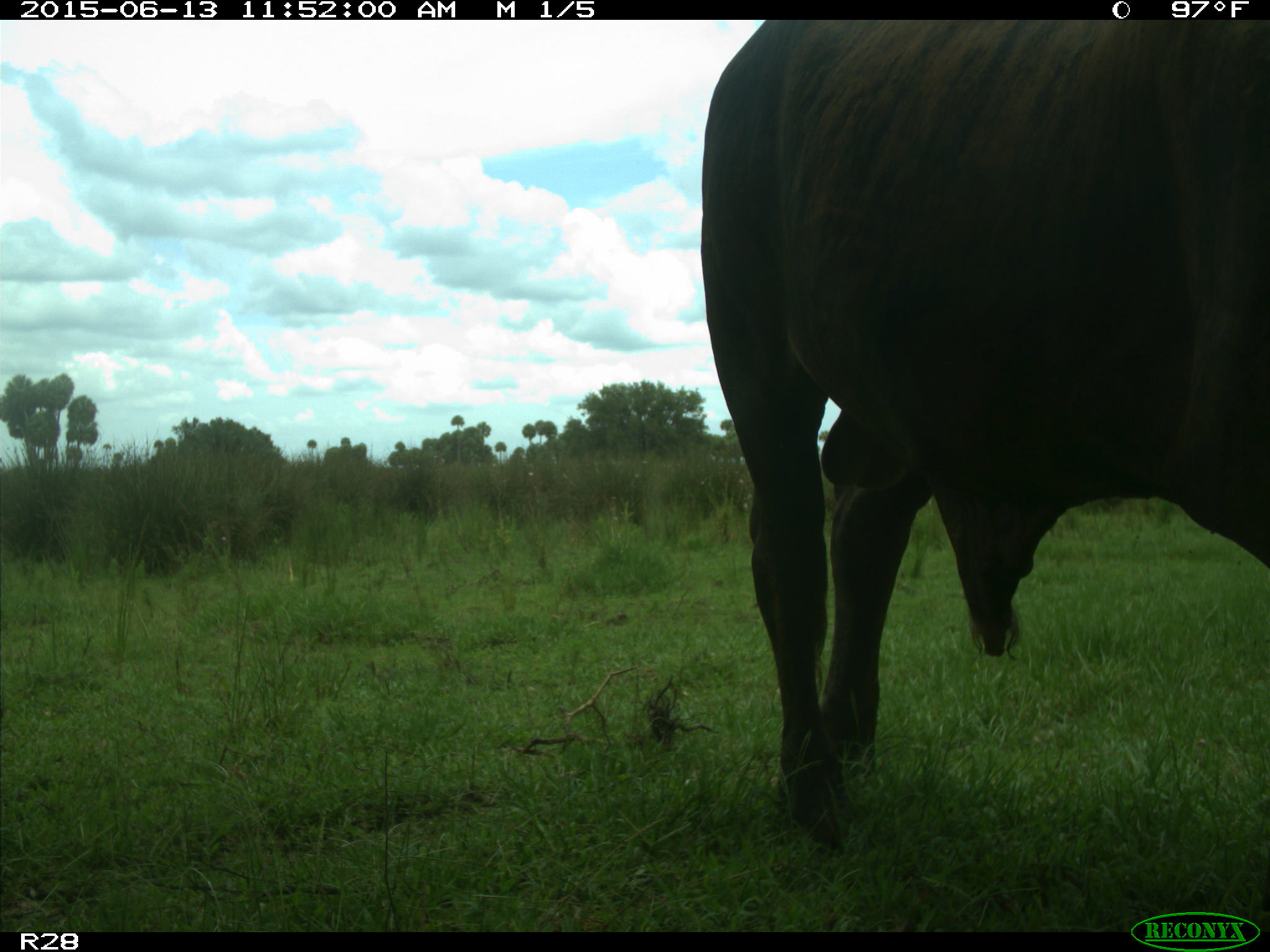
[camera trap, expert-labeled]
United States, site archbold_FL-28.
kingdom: Animalia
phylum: Chordata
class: Mammalia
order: Artiodactyla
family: Bovidae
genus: Bos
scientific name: Bos taurus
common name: domestic cow